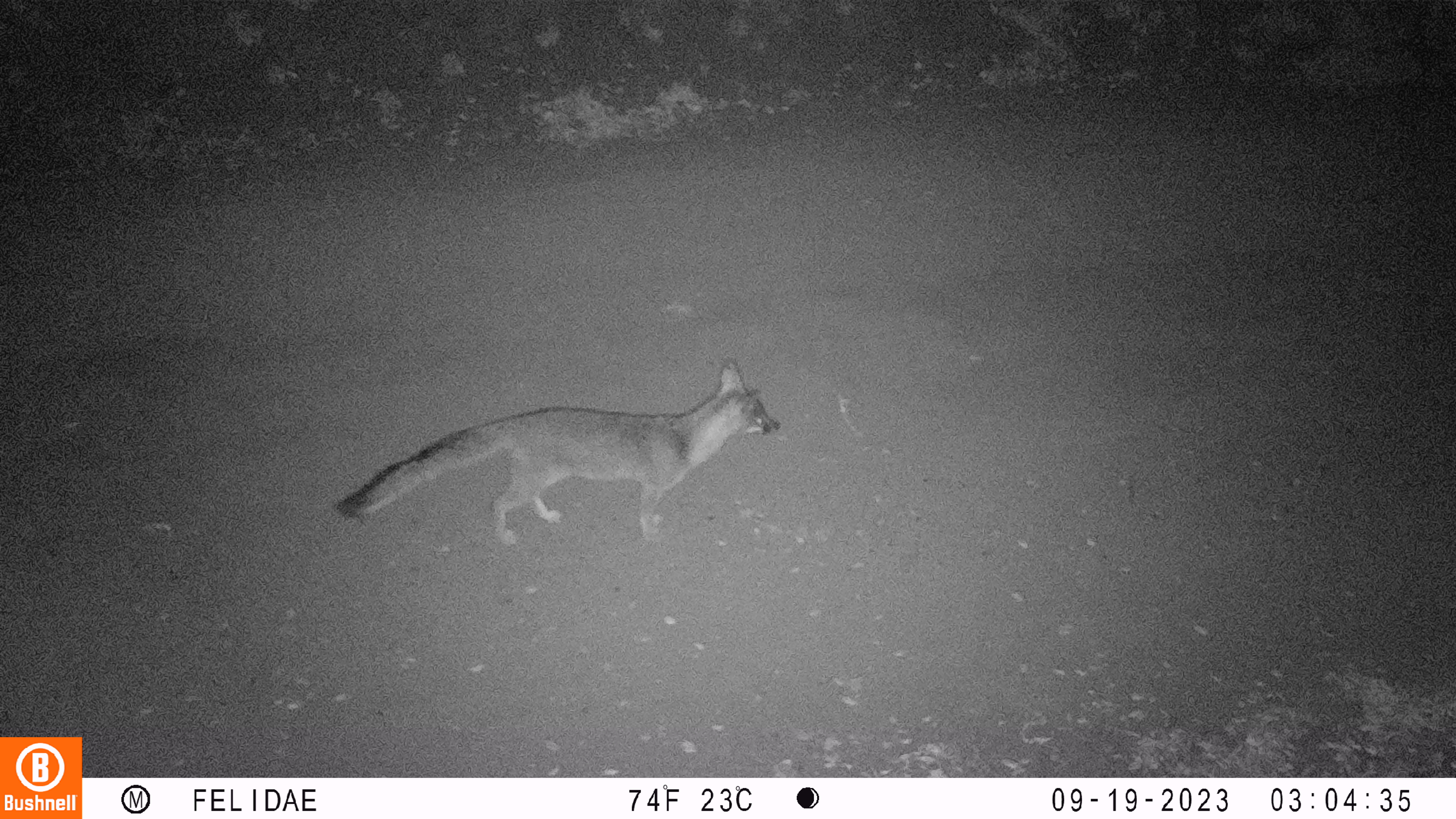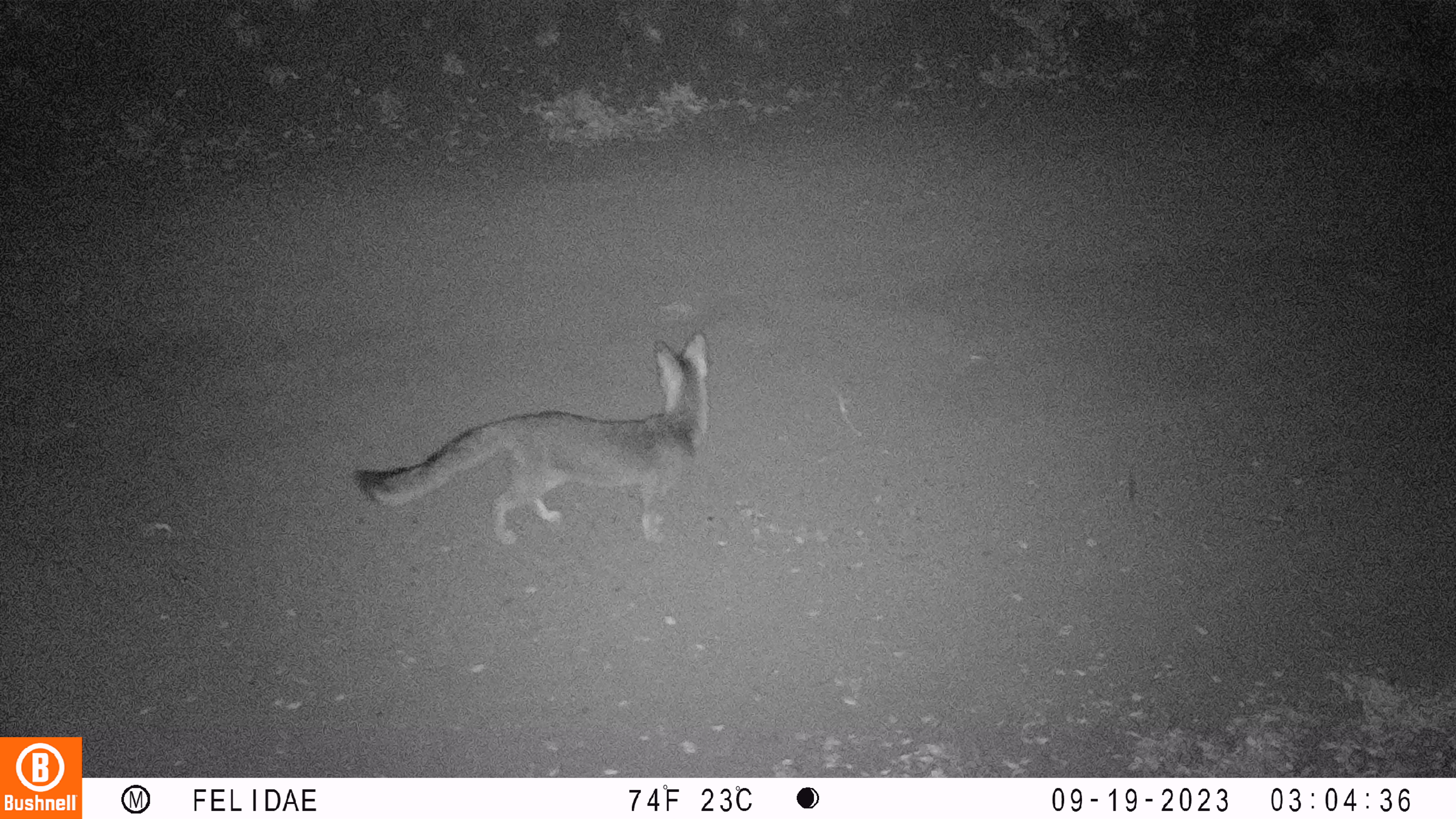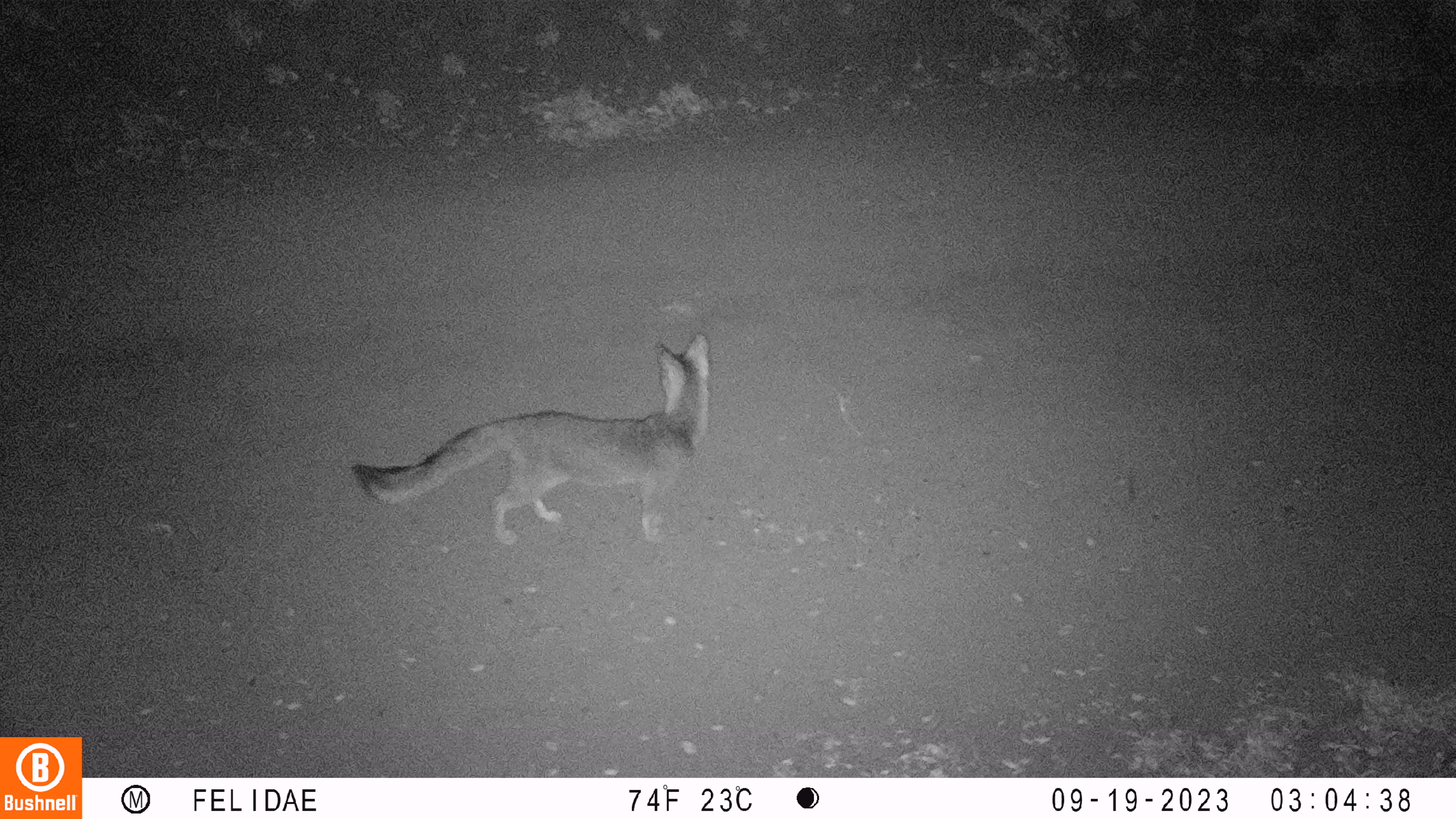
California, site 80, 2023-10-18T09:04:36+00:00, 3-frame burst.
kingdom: Animalia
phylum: Chordata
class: Mammalia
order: Carnivora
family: Canidae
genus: Urocyon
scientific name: Urocyon cinereoargenteus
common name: gray fox